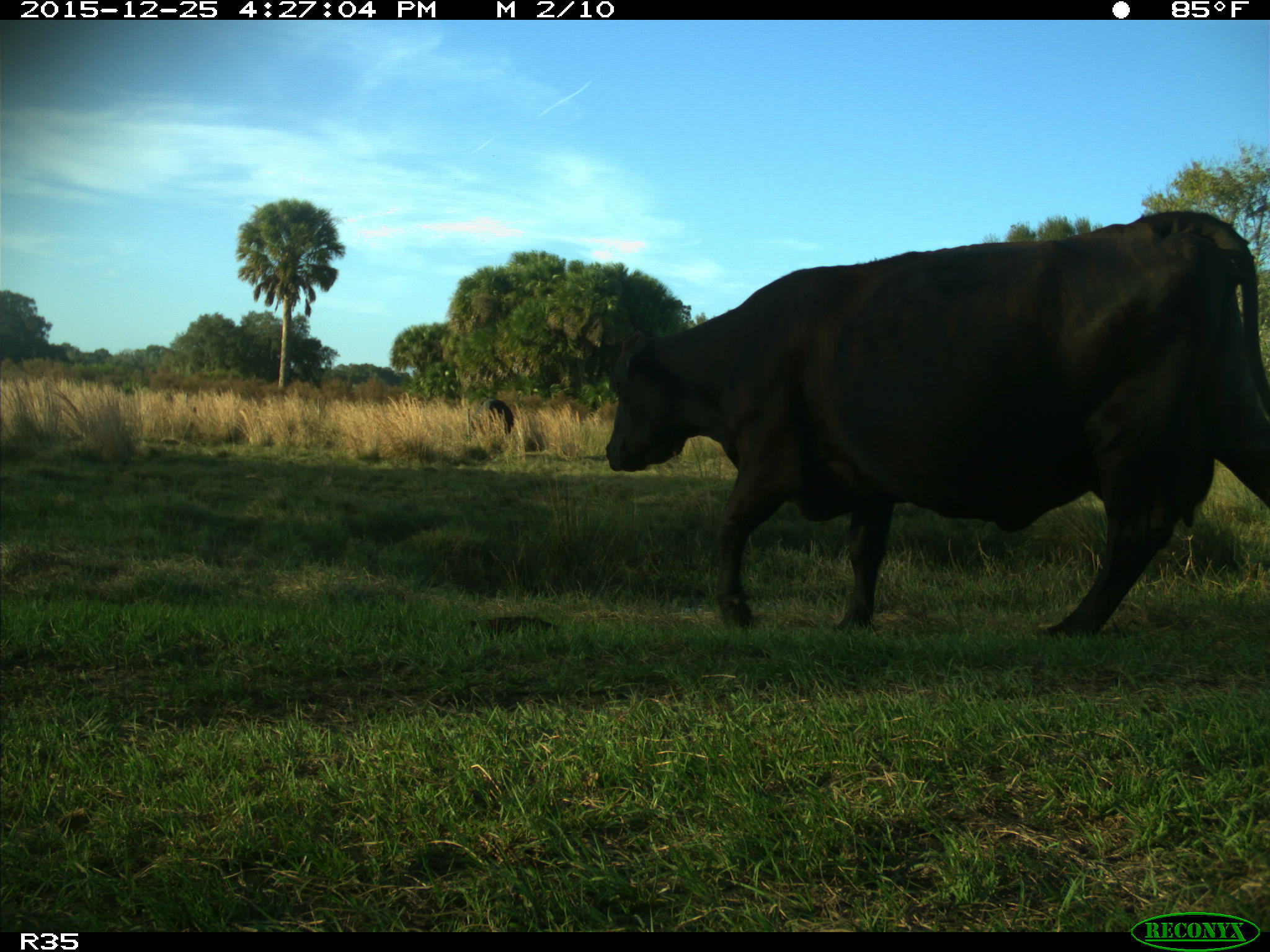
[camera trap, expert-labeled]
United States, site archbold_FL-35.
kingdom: Animalia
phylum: Chordata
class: Mammalia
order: Artiodactyla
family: Bovidae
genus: Bos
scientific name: Bos taurus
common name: domestic cow